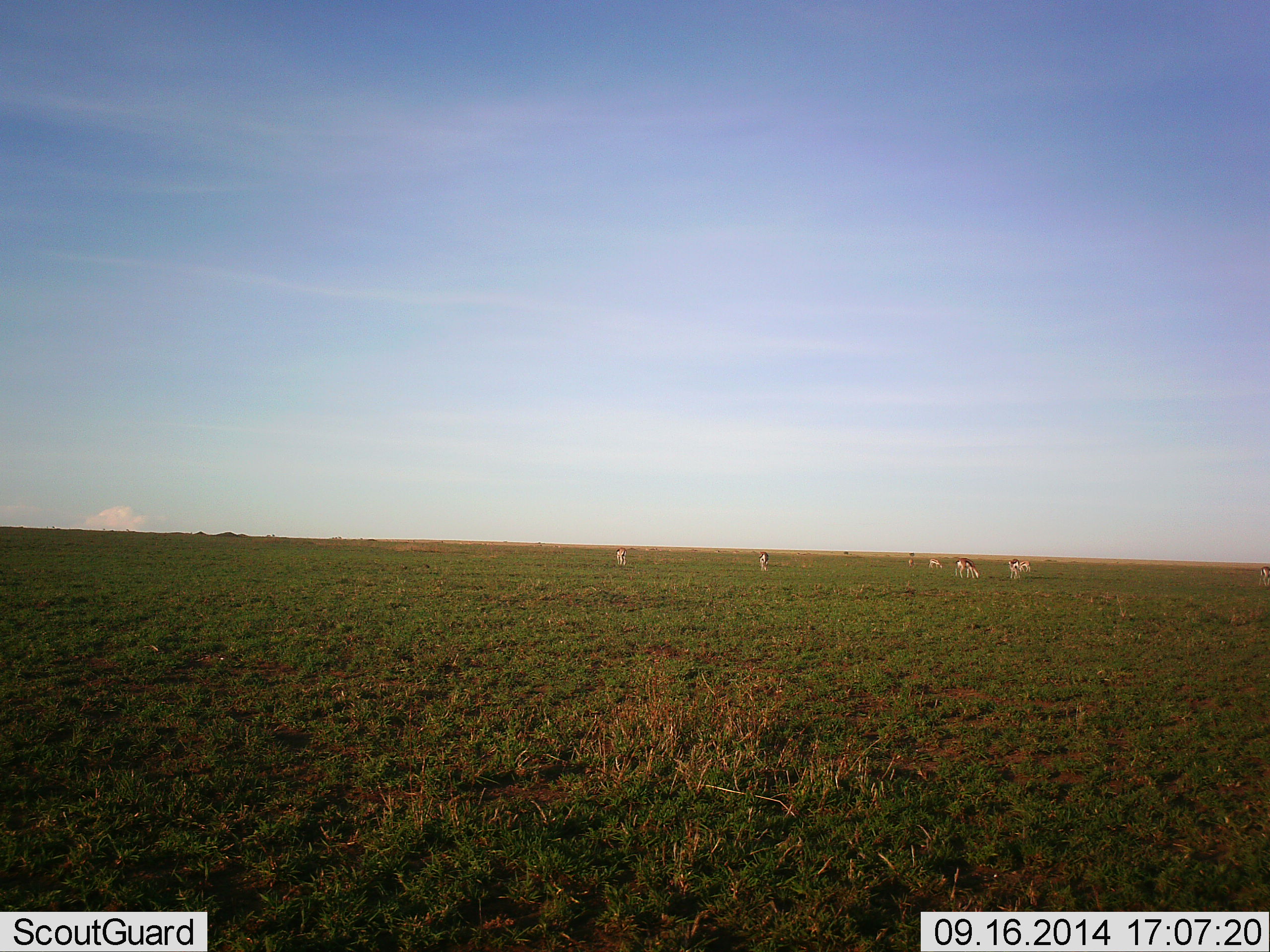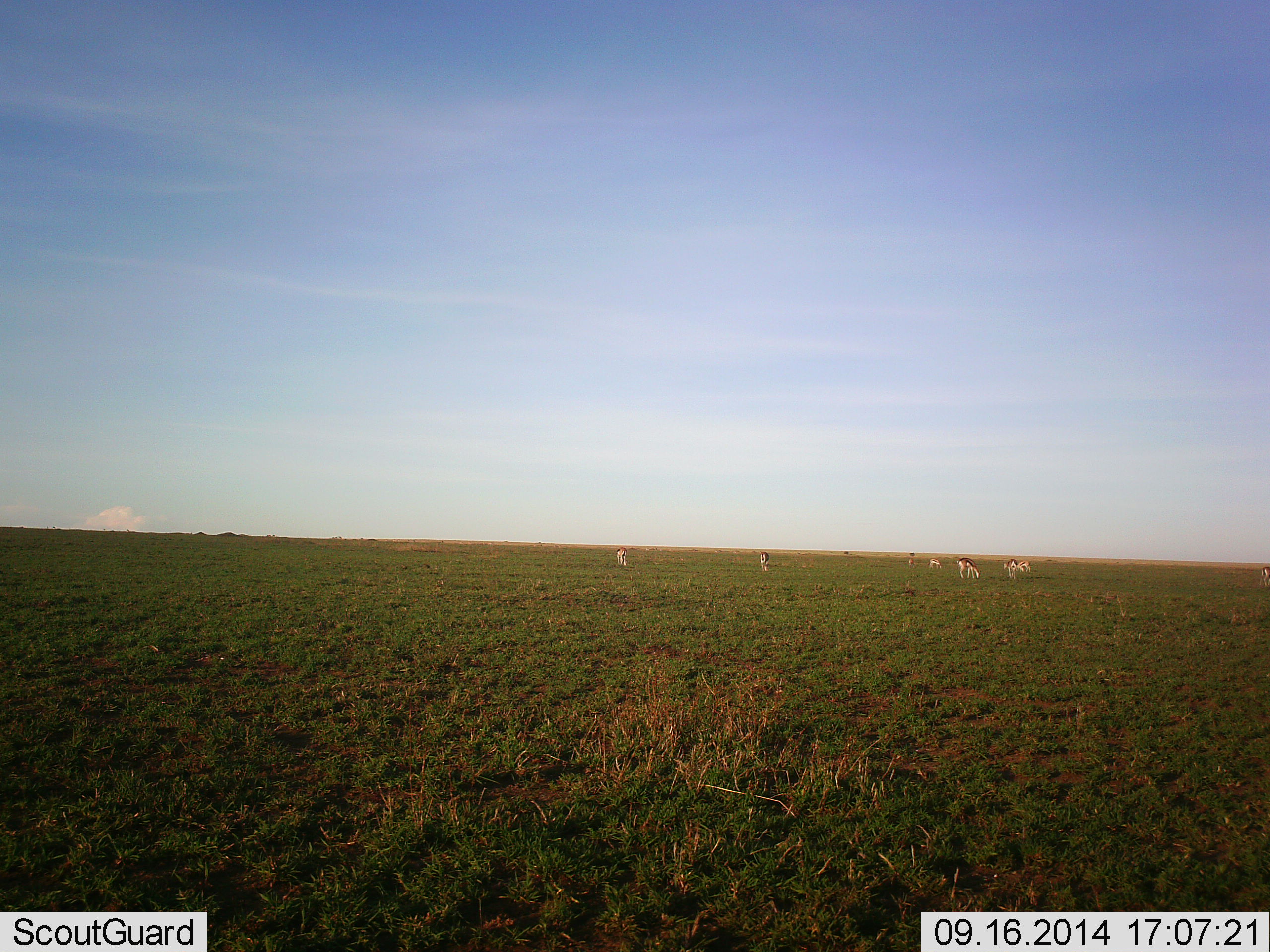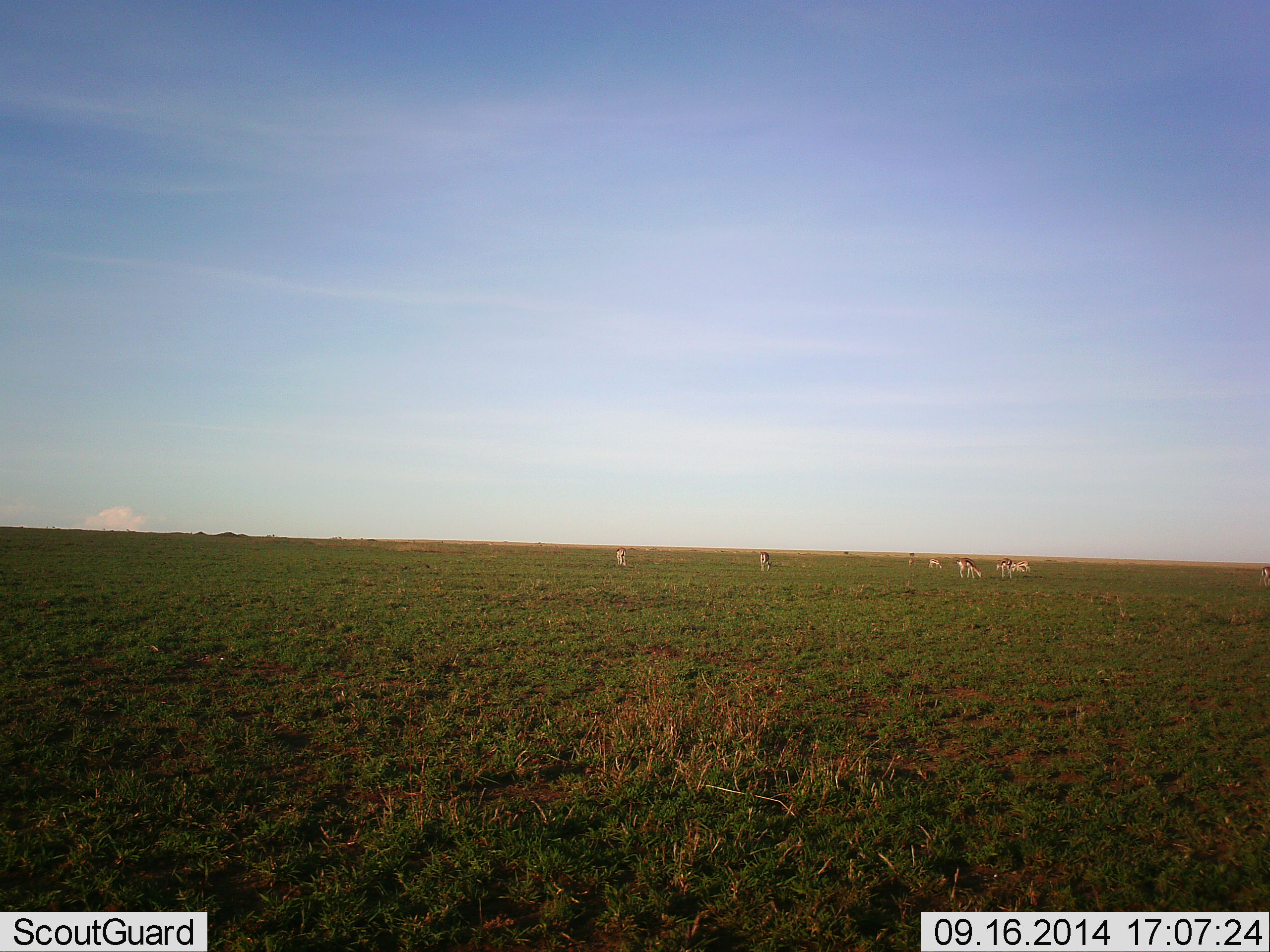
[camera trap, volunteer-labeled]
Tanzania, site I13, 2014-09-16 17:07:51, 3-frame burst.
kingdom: Animalia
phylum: Chordata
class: Mammalia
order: Artiodactyla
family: Bovidae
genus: Eudorcas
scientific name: Eudorcas thomsonii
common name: thomson's gazelle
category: gazellethomsons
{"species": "gazellethomsons (thomson's gazelle) (Eudorcas thomsonii)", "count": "6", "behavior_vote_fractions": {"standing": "60%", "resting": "0%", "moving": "30%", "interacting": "0%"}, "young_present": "0%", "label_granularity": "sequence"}